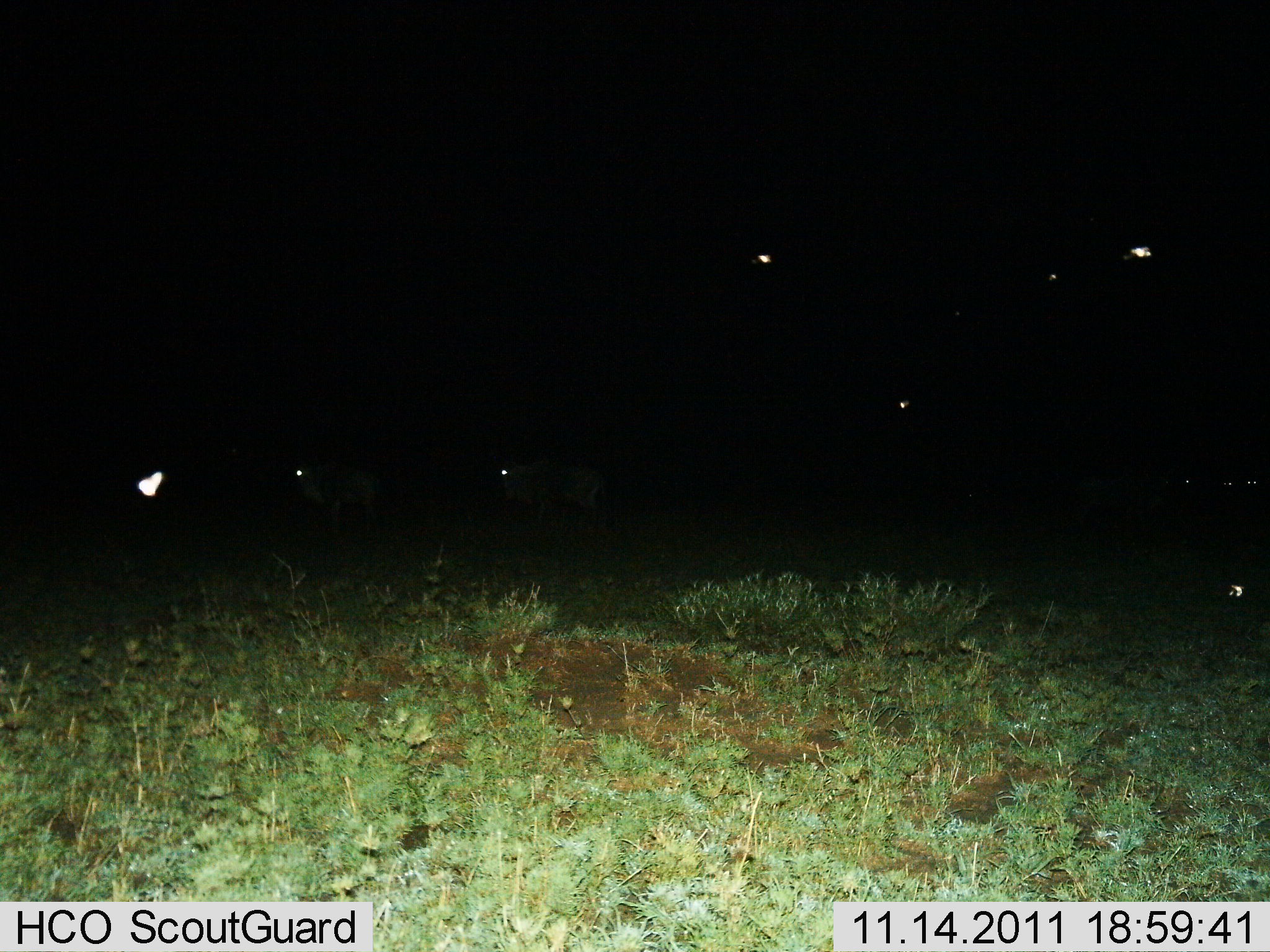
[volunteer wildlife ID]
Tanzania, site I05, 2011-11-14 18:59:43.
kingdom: Animalia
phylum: Chordata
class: Mammalia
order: Artiodactyla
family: Bovidae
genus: Connochaetes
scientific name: Connochaetes taurinus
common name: blue wildebeest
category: wildebeest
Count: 2.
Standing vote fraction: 67%.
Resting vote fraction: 0%.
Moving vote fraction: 33%.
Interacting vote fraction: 0%.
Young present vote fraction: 0%.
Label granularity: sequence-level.